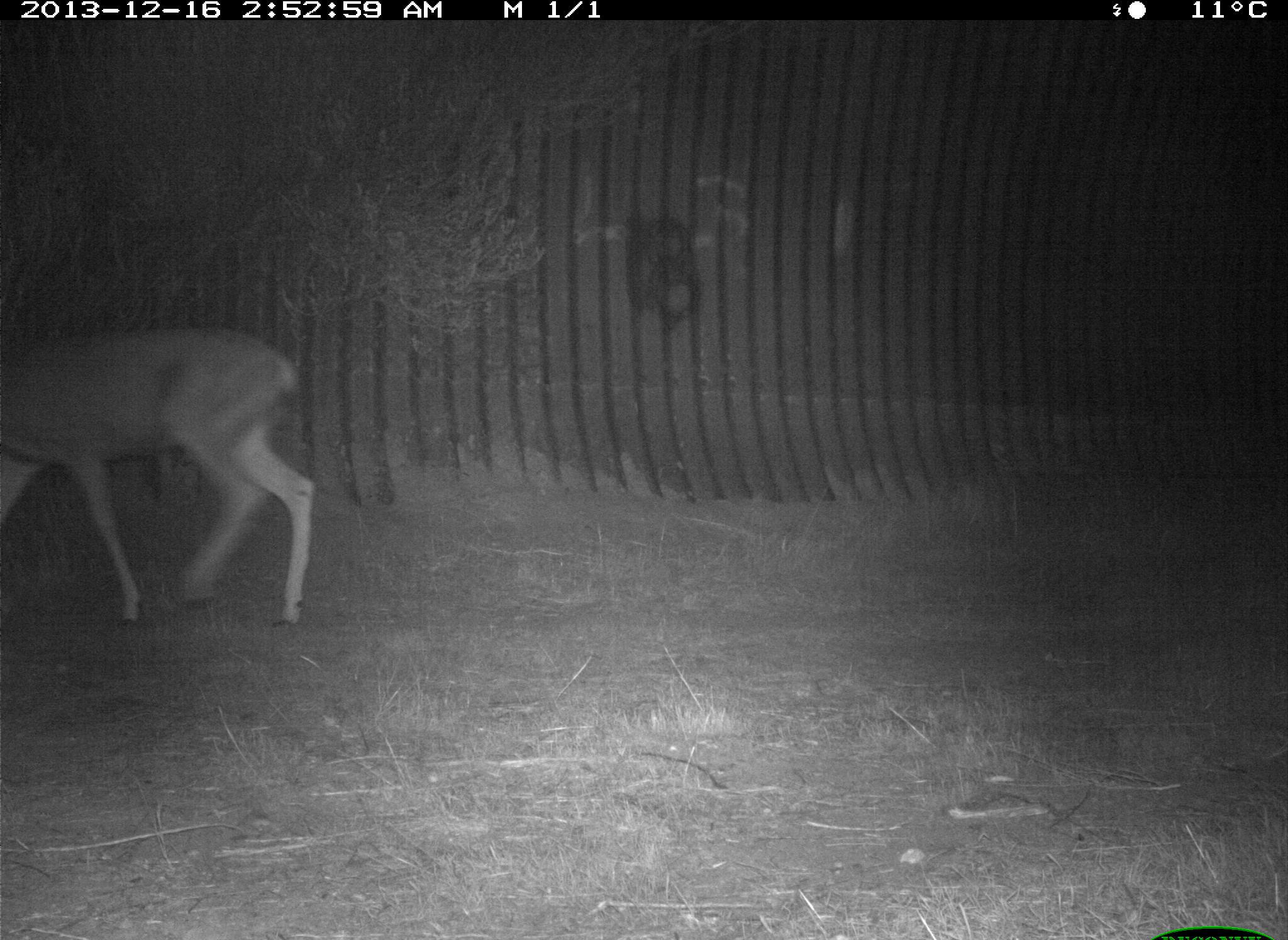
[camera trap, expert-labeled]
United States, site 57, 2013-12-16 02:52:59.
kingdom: Animalia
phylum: Chordata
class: Mammalia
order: Artiodactyla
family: Cervidae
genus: Odocoileus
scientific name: Odocoileus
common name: deer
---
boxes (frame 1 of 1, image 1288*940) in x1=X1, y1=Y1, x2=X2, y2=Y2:
deer: x1=0, y1=328, x2=320, y2=627